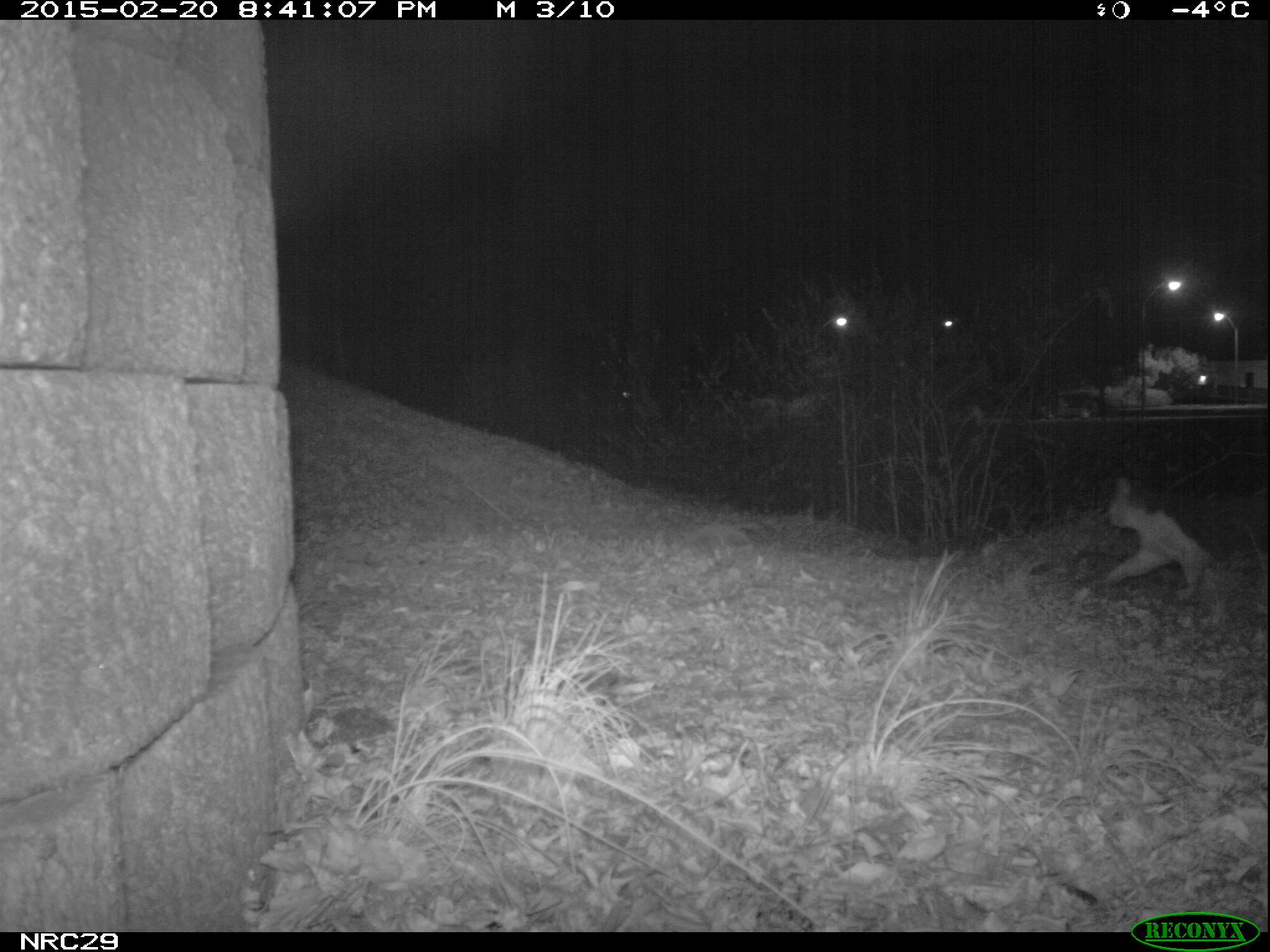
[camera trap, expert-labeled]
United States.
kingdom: Animalia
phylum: Chordata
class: Mammalia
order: Carnivora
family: Felidae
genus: Felis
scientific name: Felis catus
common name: domestic cat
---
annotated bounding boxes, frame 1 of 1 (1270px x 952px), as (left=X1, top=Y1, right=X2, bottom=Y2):
Domestic Cat: (left=1090, top=463, right=1265, bottom=605)